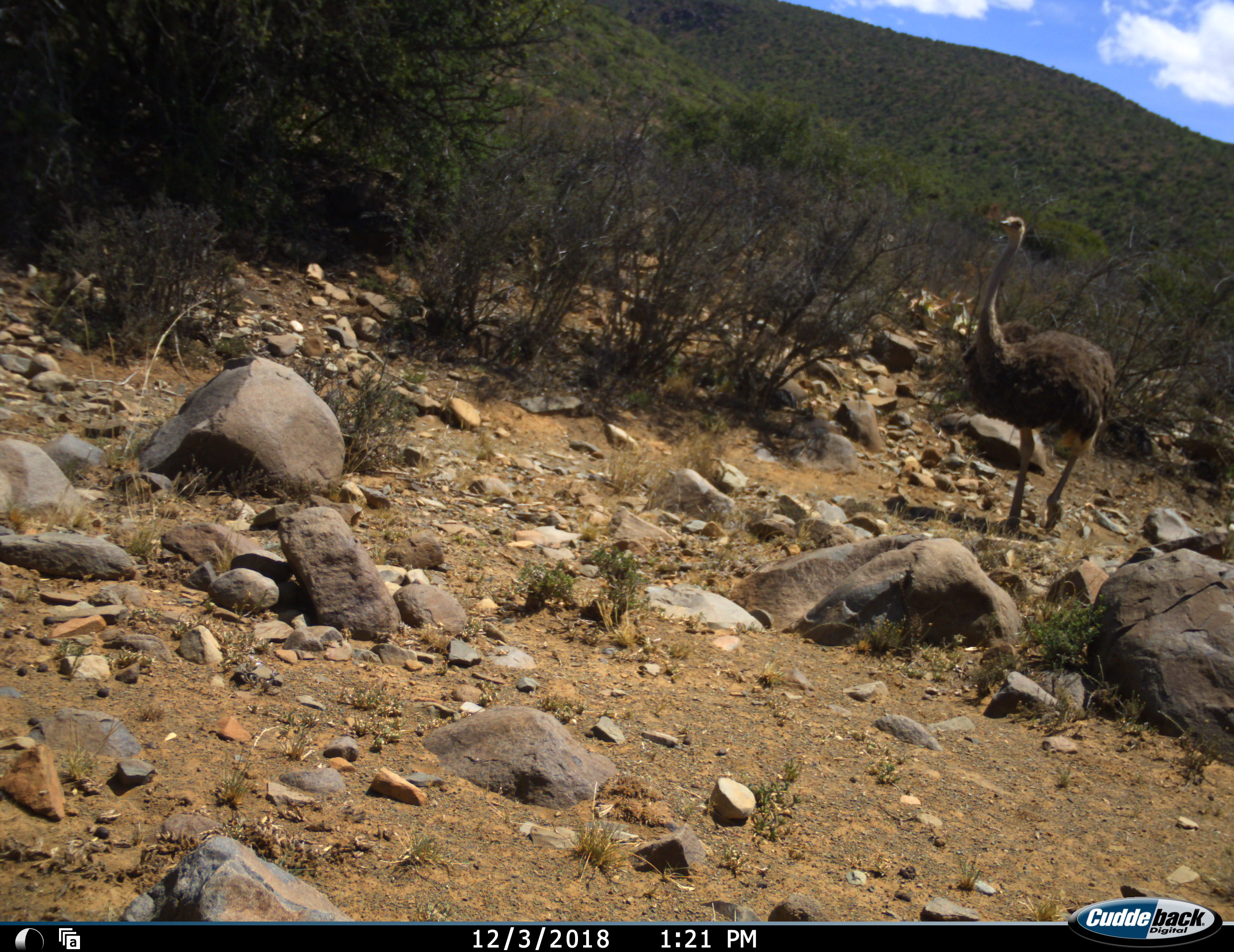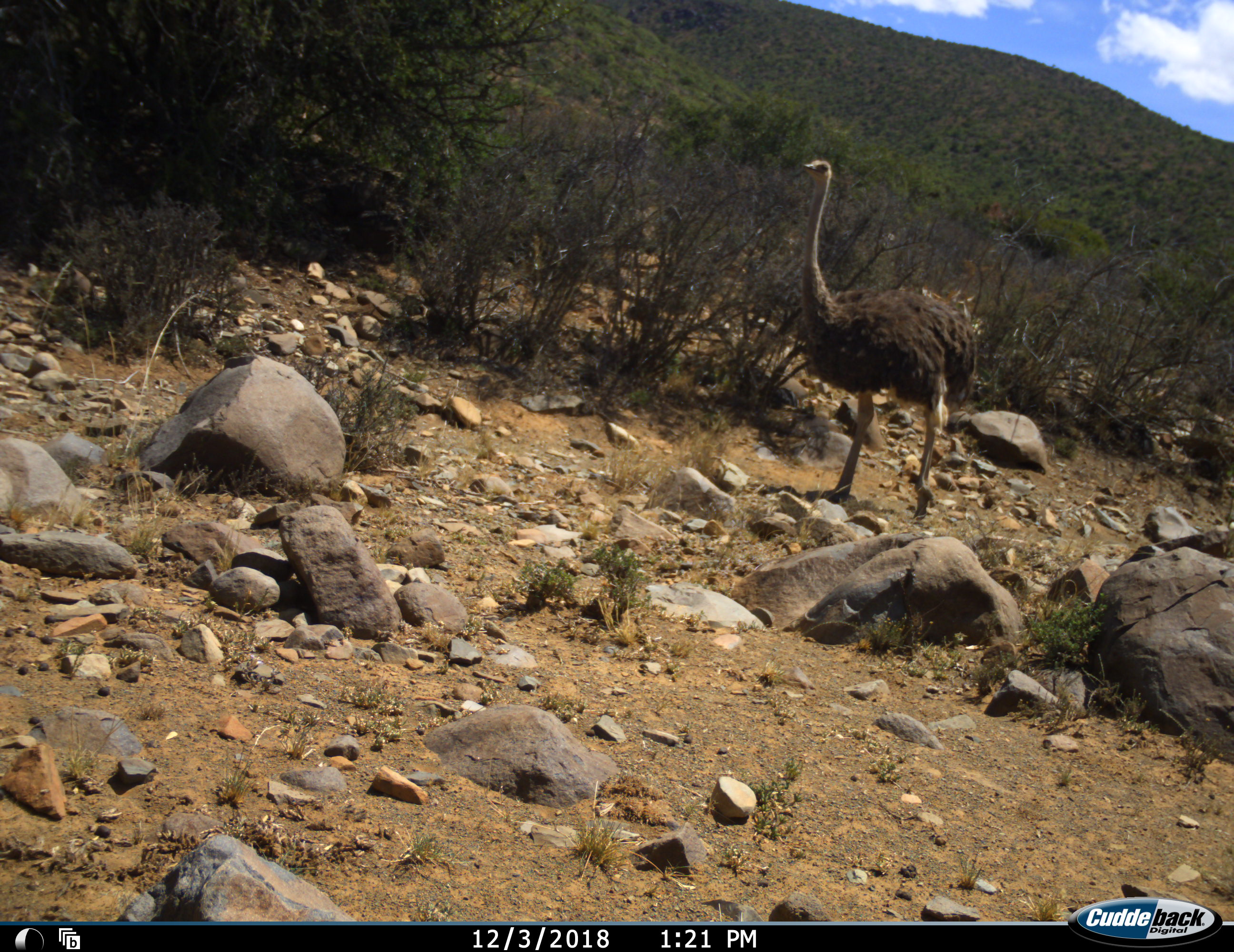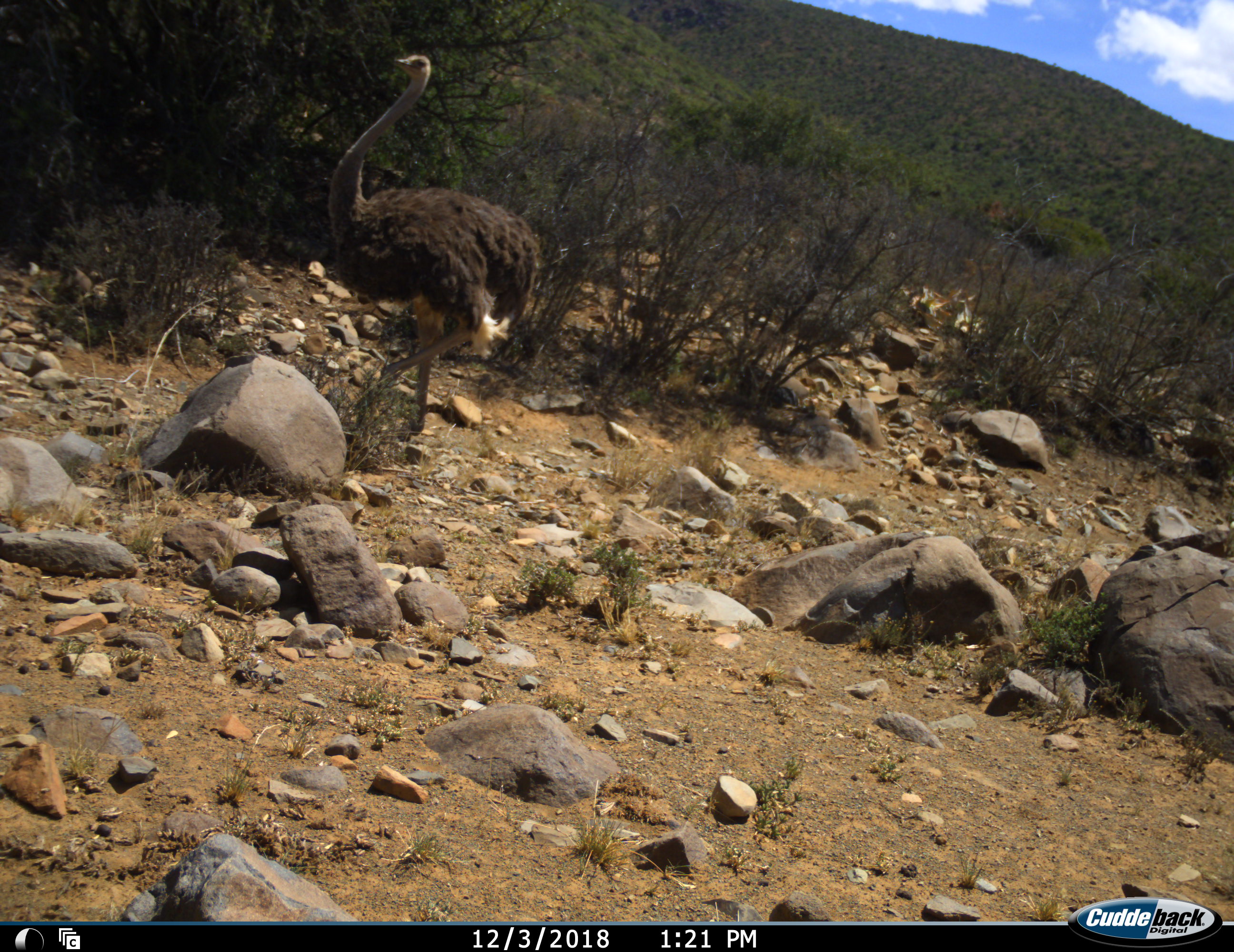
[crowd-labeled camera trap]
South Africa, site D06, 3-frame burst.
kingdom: Animalia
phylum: Chordata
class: Aves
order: Struthioniformes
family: Struthionidae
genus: Struthio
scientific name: Struthio camelus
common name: ostrich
Ostrich (Struthio camelus), count 1. Behavior (volunteer vote fractions): standing 0%, resting 0%, moving 100%, interacting 0%. Young present (vote fraction): 0%. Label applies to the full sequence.